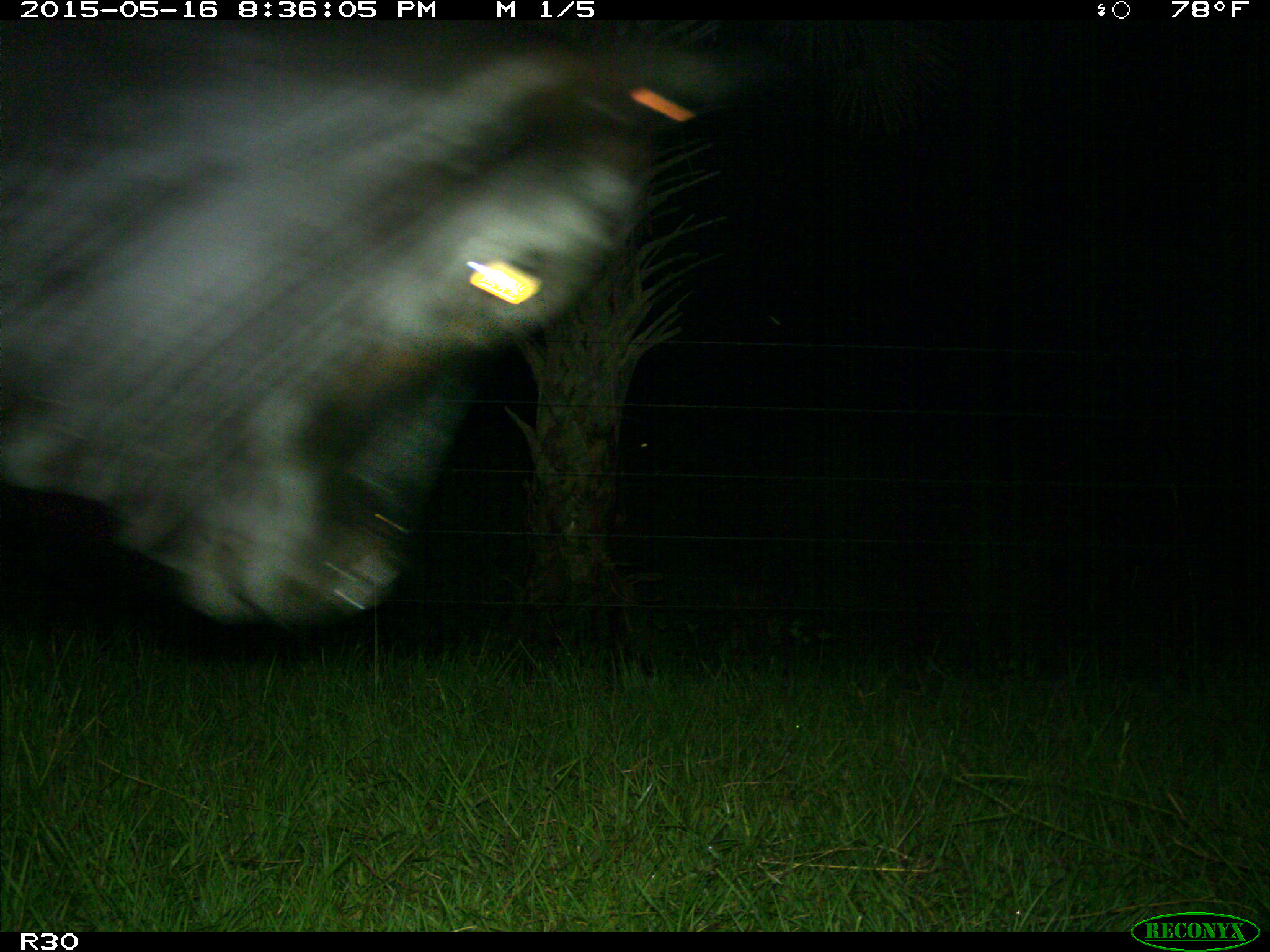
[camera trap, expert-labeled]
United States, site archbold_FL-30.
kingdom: Animalia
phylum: Chordata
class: Mammalia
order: Artiodactyla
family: Bovidae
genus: Bos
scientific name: Bos taurus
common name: domestic cow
Bos taurus (domestic cow).